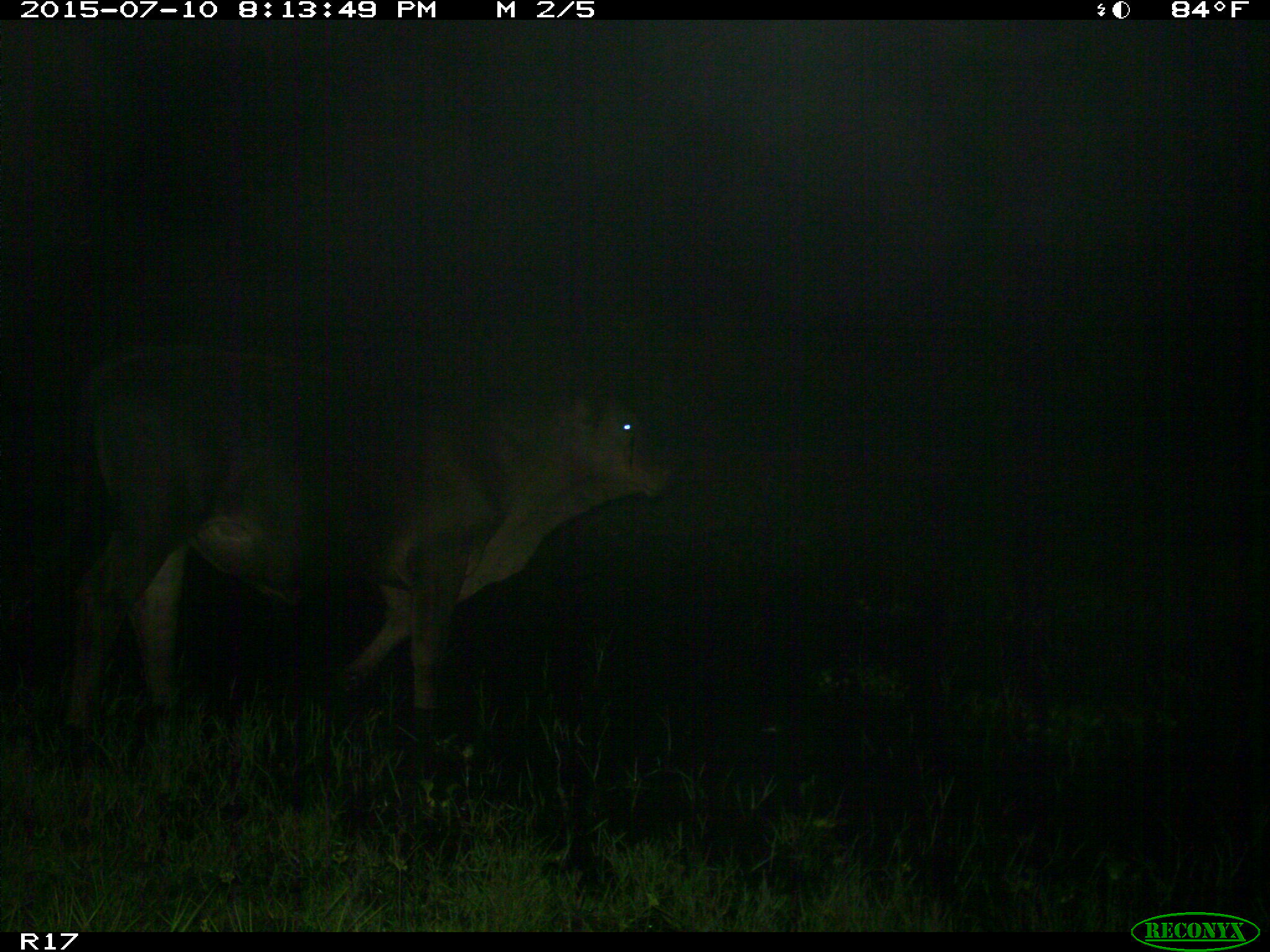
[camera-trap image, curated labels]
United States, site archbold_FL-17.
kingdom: Animalia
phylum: Chordata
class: Mammalia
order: Artiodactyla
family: Bovidae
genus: Bos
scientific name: Bos taurus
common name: domestic cow